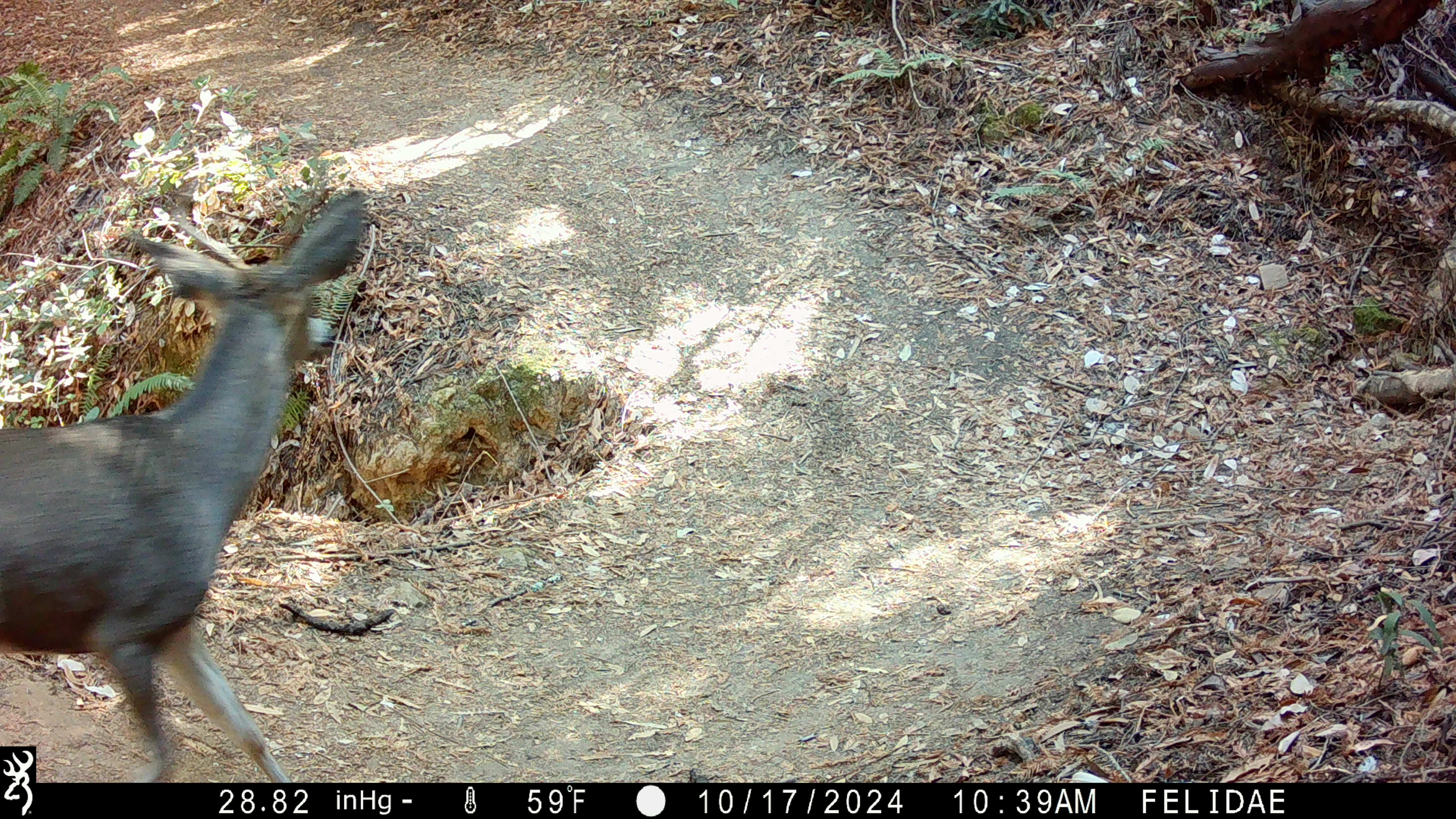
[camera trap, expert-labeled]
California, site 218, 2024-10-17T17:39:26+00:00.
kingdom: Animalia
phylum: Chordata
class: Mammalia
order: Artiodactyla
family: Cervidae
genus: Odocoileus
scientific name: Odocoileus hemionus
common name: mule deer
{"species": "mule deer (Odocoileus hemionus)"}